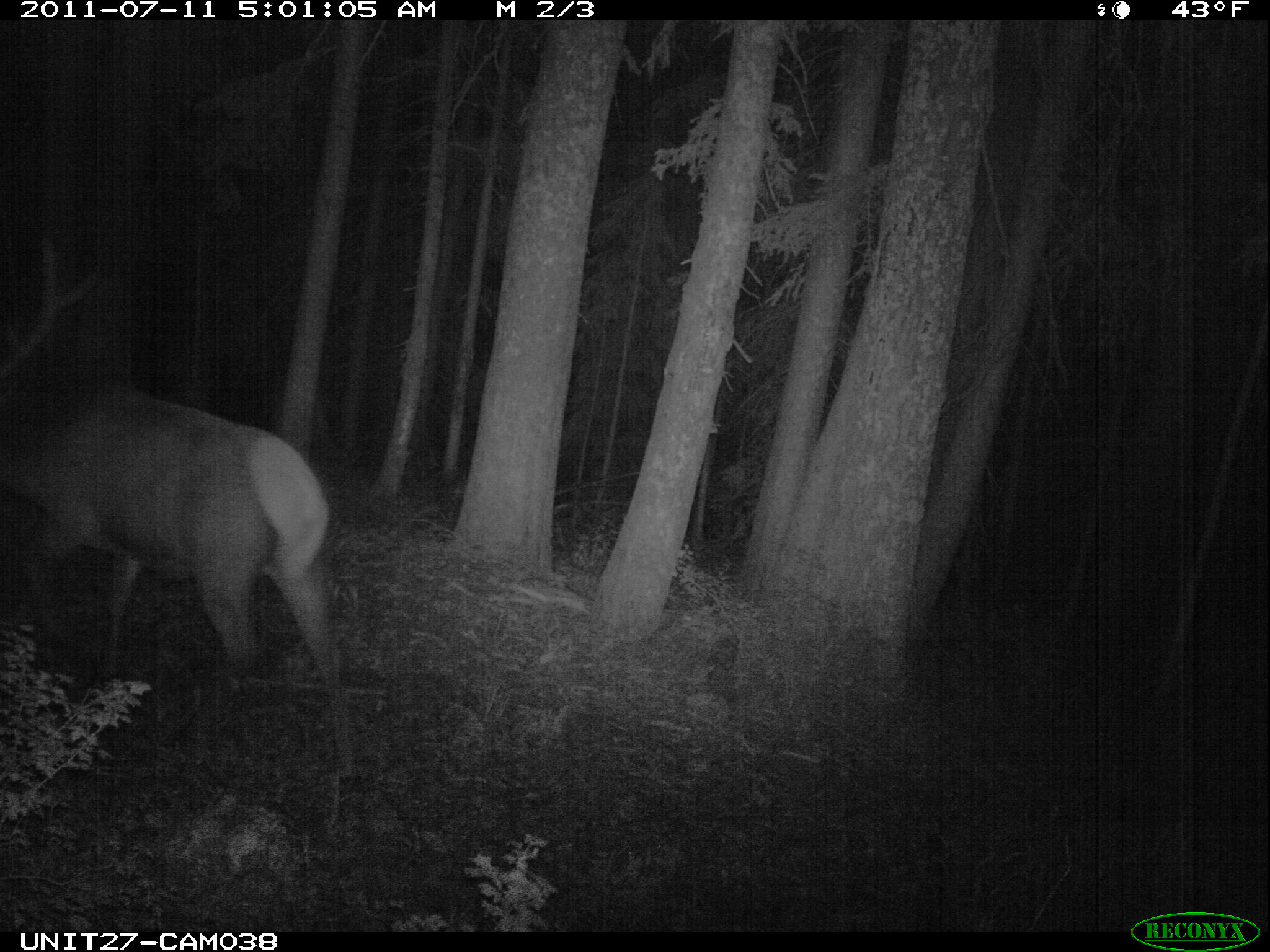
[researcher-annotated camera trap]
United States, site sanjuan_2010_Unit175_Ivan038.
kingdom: Animalia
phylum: Chordata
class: Mammalia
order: Artiodactyla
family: Cervidae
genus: Cervus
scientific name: Cervus elaphus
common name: red deer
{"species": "Cervus elaphus (red deer)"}